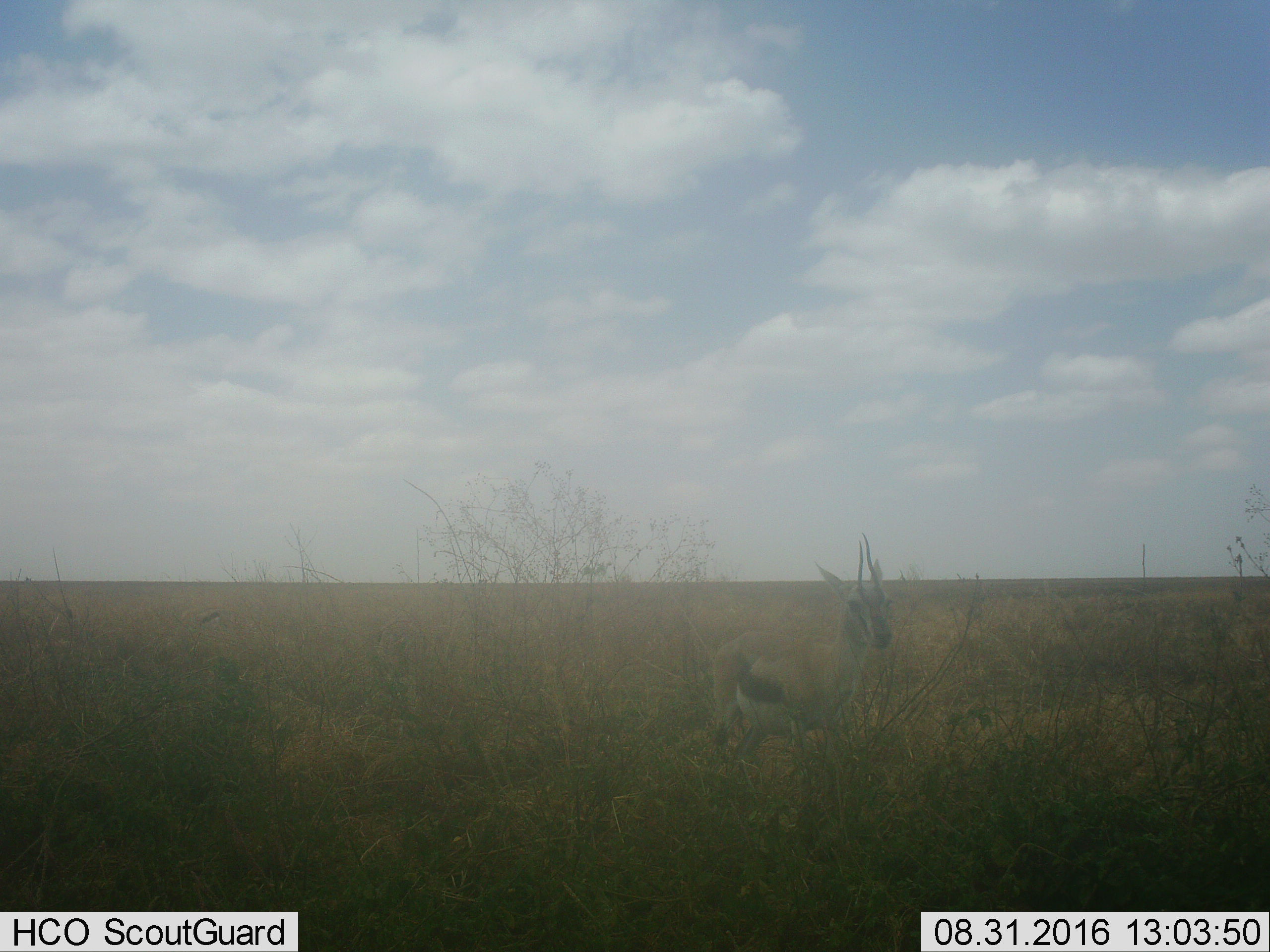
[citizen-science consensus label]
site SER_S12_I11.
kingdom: Animalia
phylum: Chordata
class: Mammalia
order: Artiodactyla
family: Bovidae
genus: Eudorcas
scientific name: Eudorcas thomsonii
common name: thomson's gazelle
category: gazellethomsons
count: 1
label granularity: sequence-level